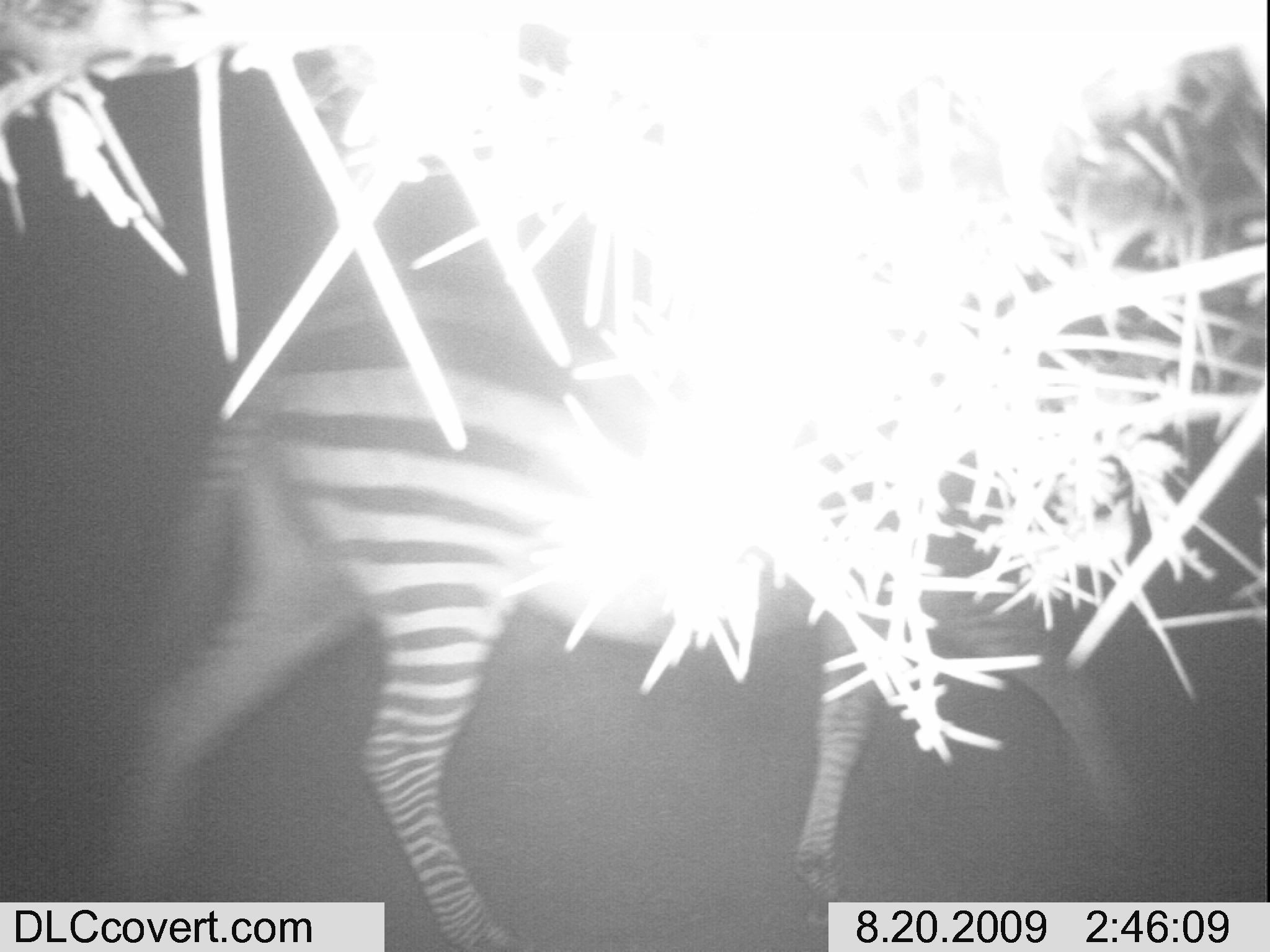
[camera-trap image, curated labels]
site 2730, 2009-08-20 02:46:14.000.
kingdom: Animalia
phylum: Chordata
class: Mammalia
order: Perissodactyla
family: Equidae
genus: Equus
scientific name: Equus quagga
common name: plains zebra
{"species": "Equus quagga (plains zebra)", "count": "1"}